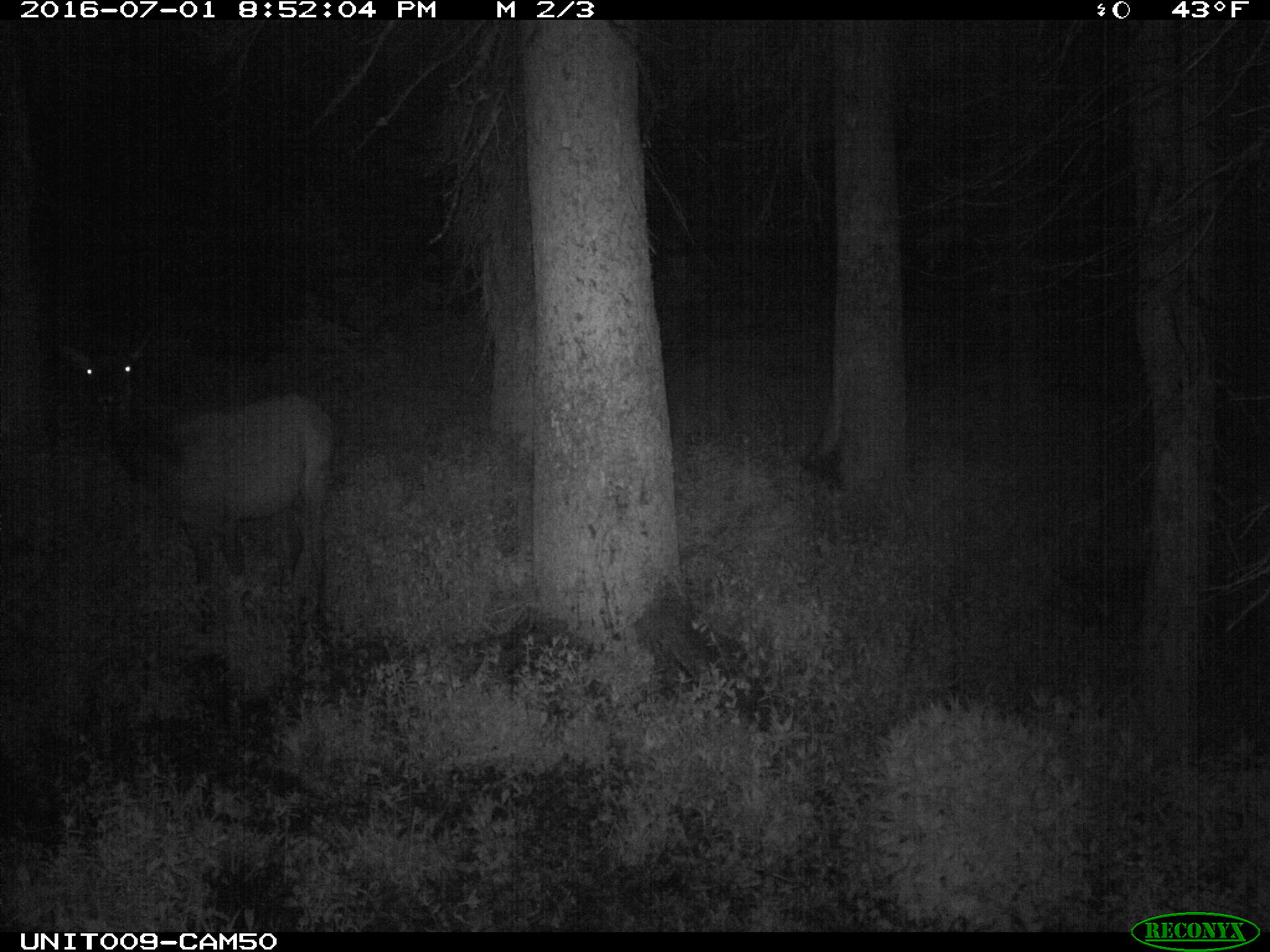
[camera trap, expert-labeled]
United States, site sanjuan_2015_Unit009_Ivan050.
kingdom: Animalia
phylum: Chordata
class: Mammalia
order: Artiodactyla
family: Cervidae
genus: Cervus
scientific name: Cervus elaphus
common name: red deer